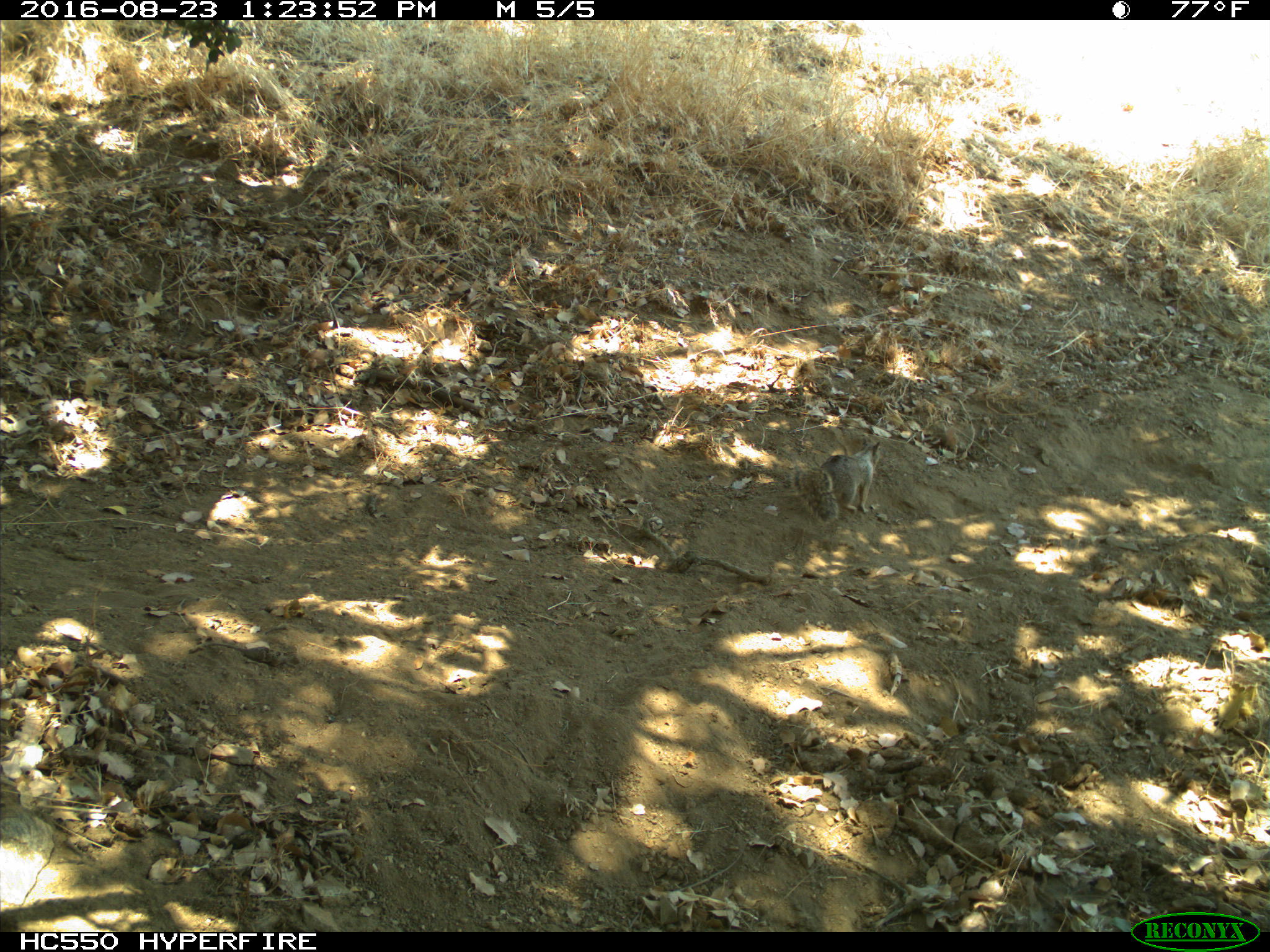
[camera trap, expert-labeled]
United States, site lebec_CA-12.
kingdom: Animalia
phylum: Chordata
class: Mammalia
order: Rodentia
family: Sciuridae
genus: Otospermophilus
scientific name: Otospermophilus beecheyi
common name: california ground squirrel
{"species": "Otospermophilus beecheyi (california ground squirrel)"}